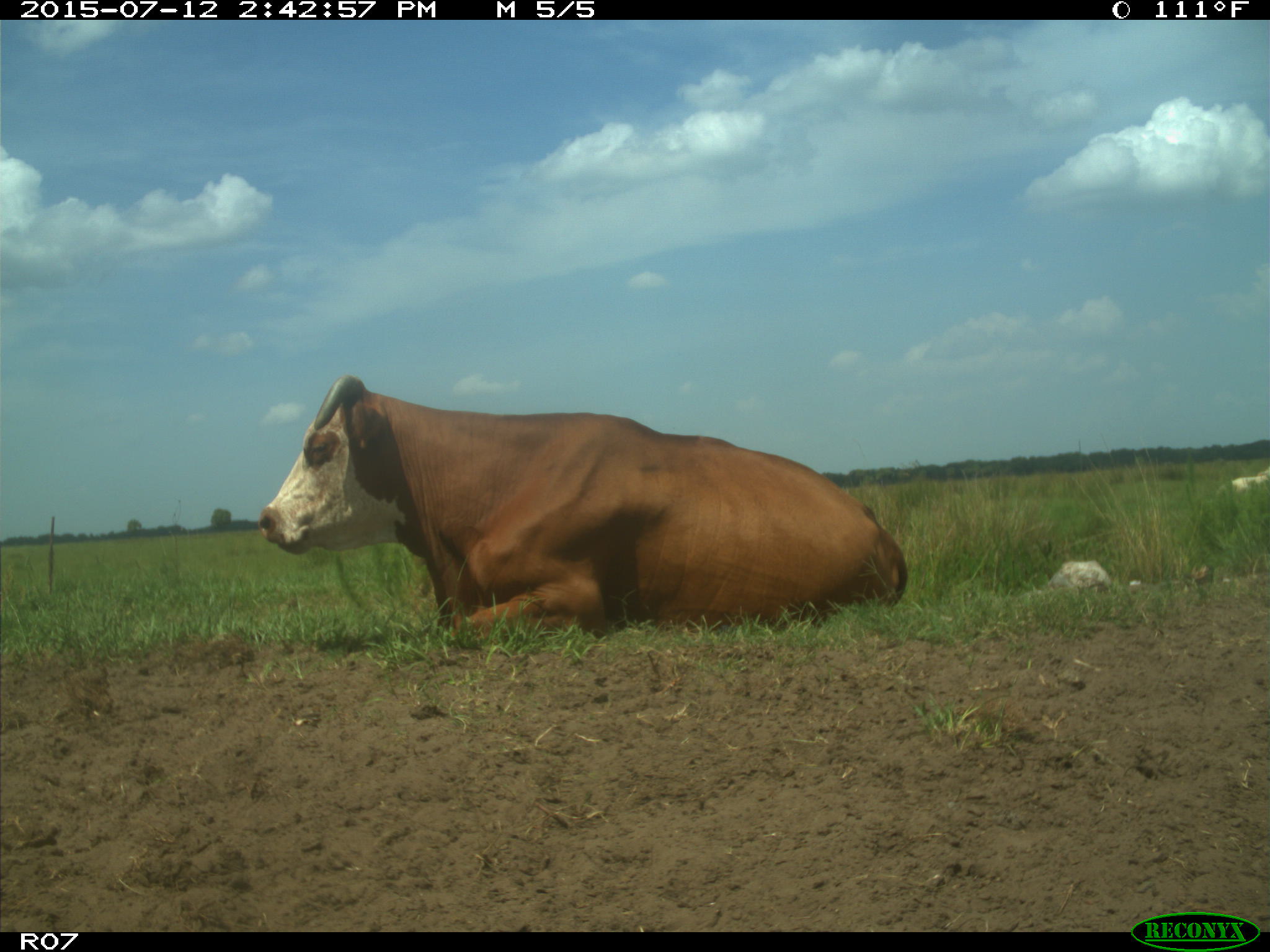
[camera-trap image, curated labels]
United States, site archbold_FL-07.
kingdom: Animalia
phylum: Chordata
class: Mammalia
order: Artiodactyla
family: Bovidae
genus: Bos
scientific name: Bos taurus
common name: domestic cow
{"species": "Bos taurus (domestic cow)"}